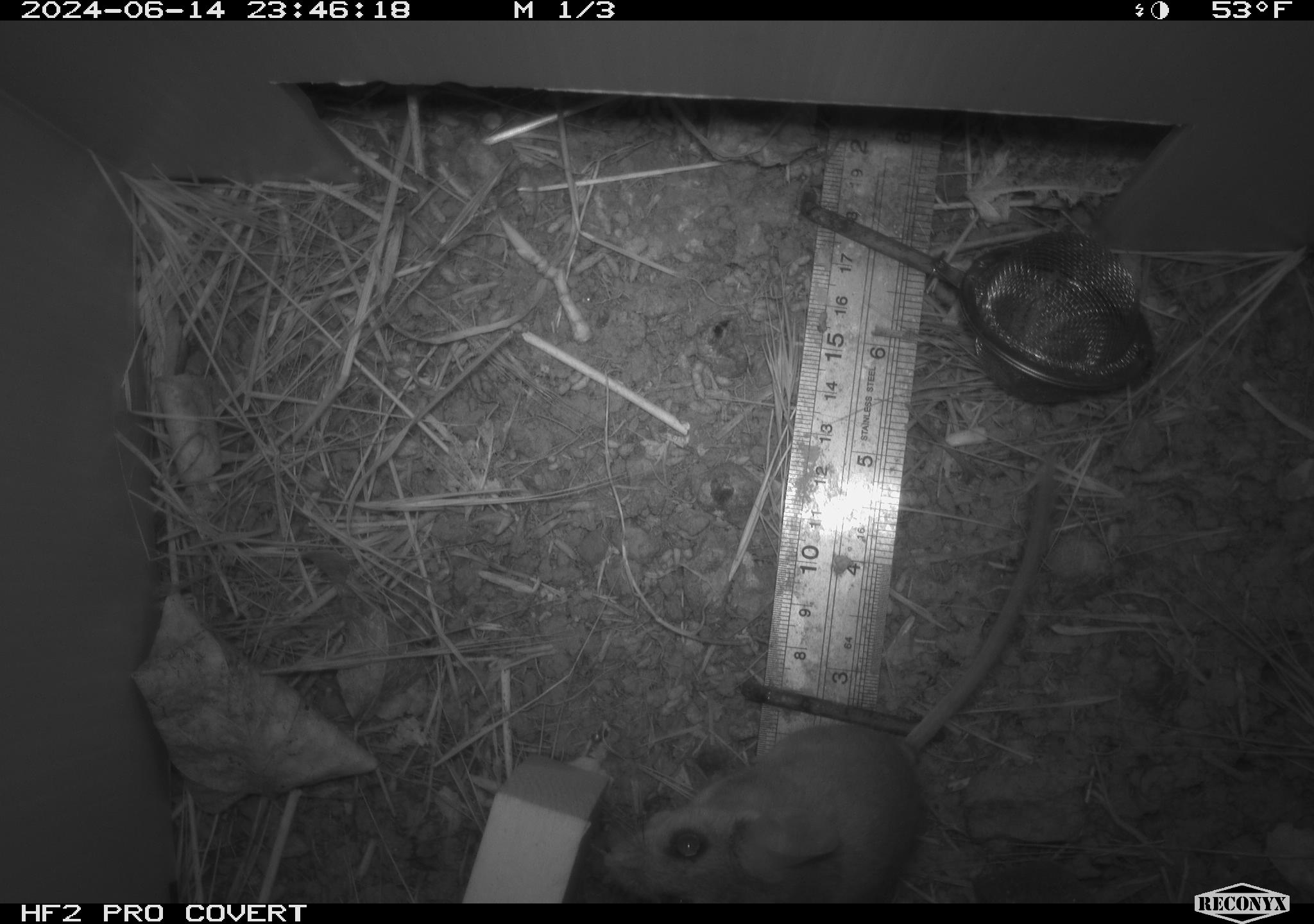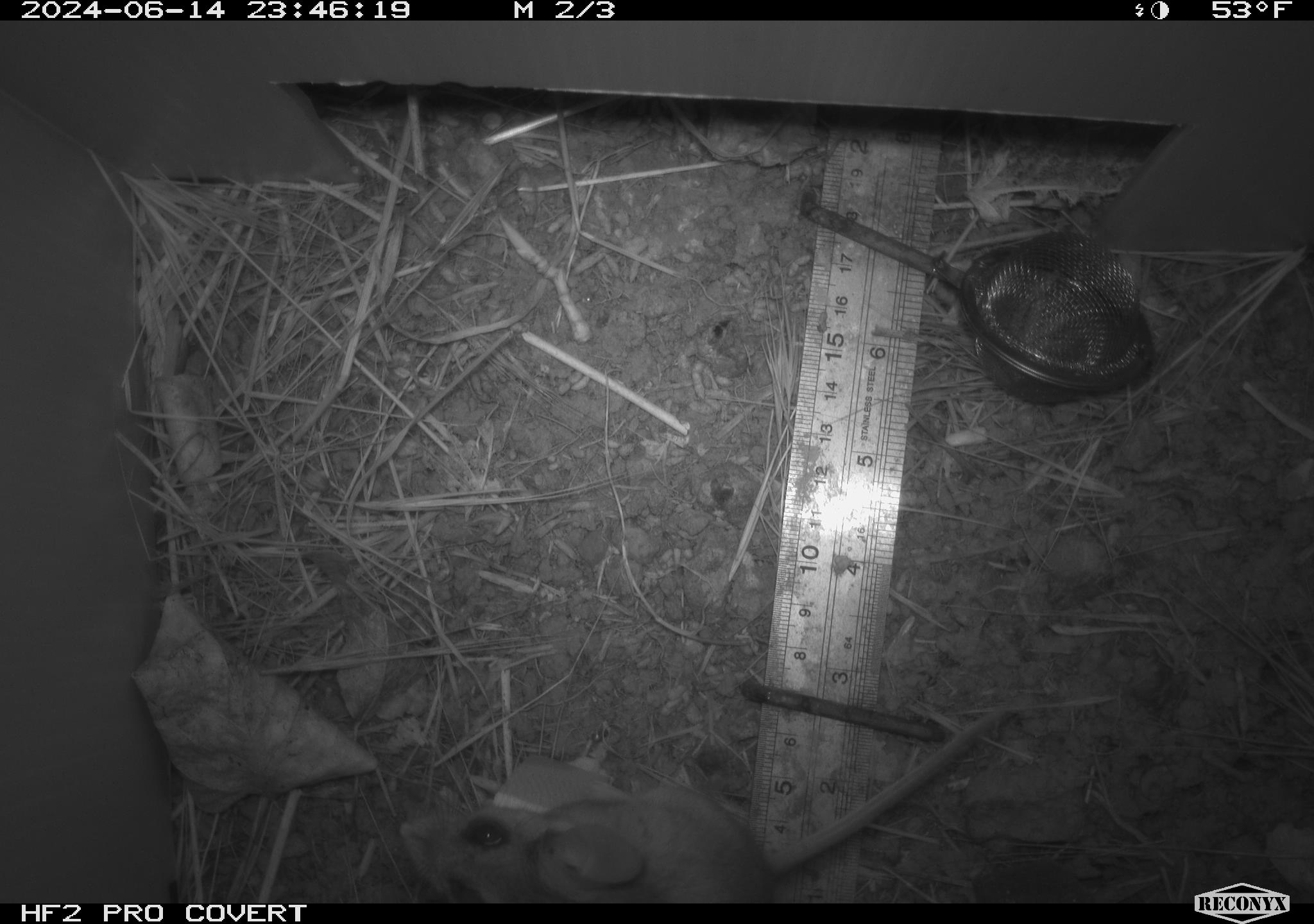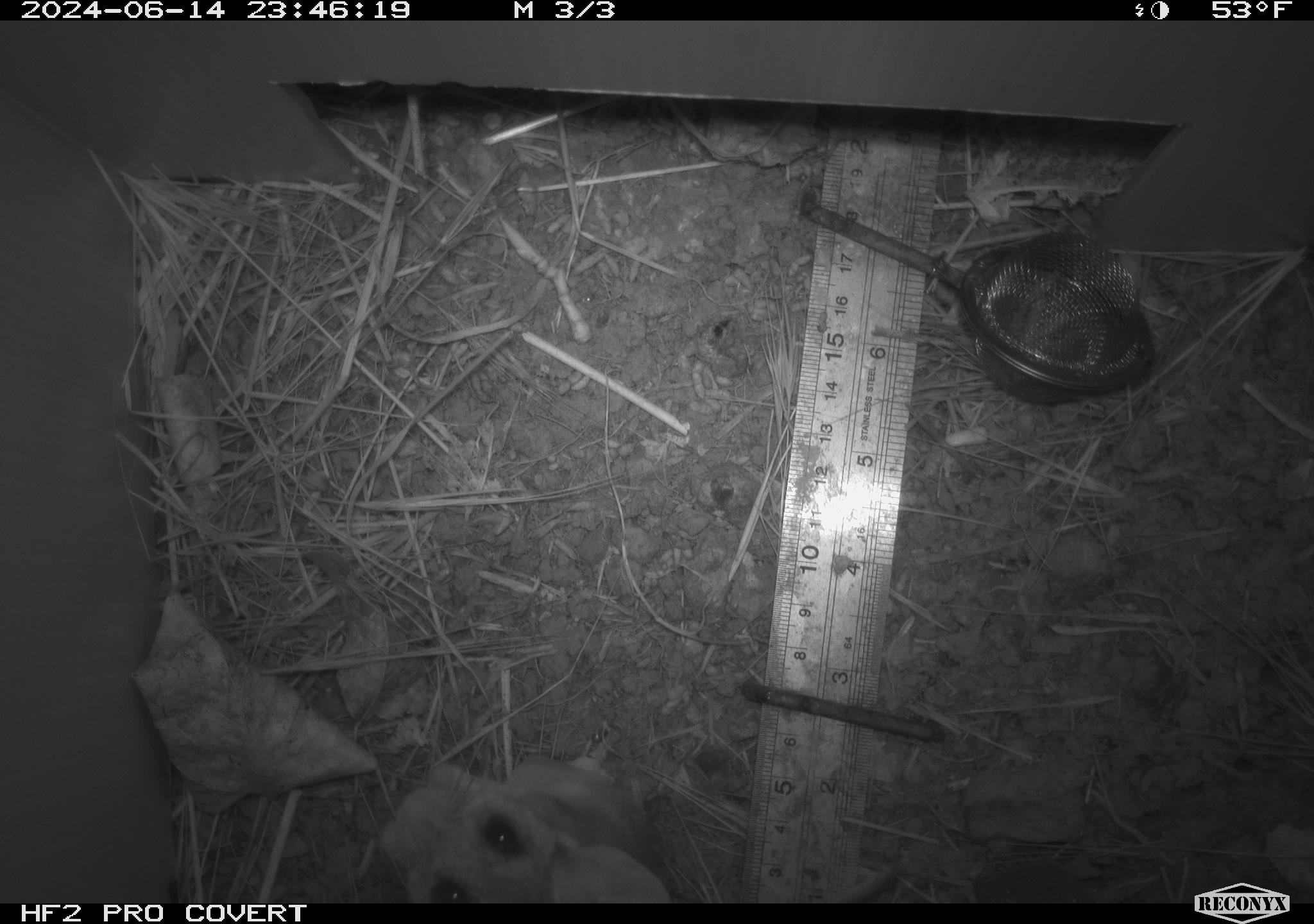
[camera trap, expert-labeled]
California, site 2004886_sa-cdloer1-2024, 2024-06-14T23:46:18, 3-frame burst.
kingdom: Animalia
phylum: Chordata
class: Mammalia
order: Rodentia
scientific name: Rodentia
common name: mouse species